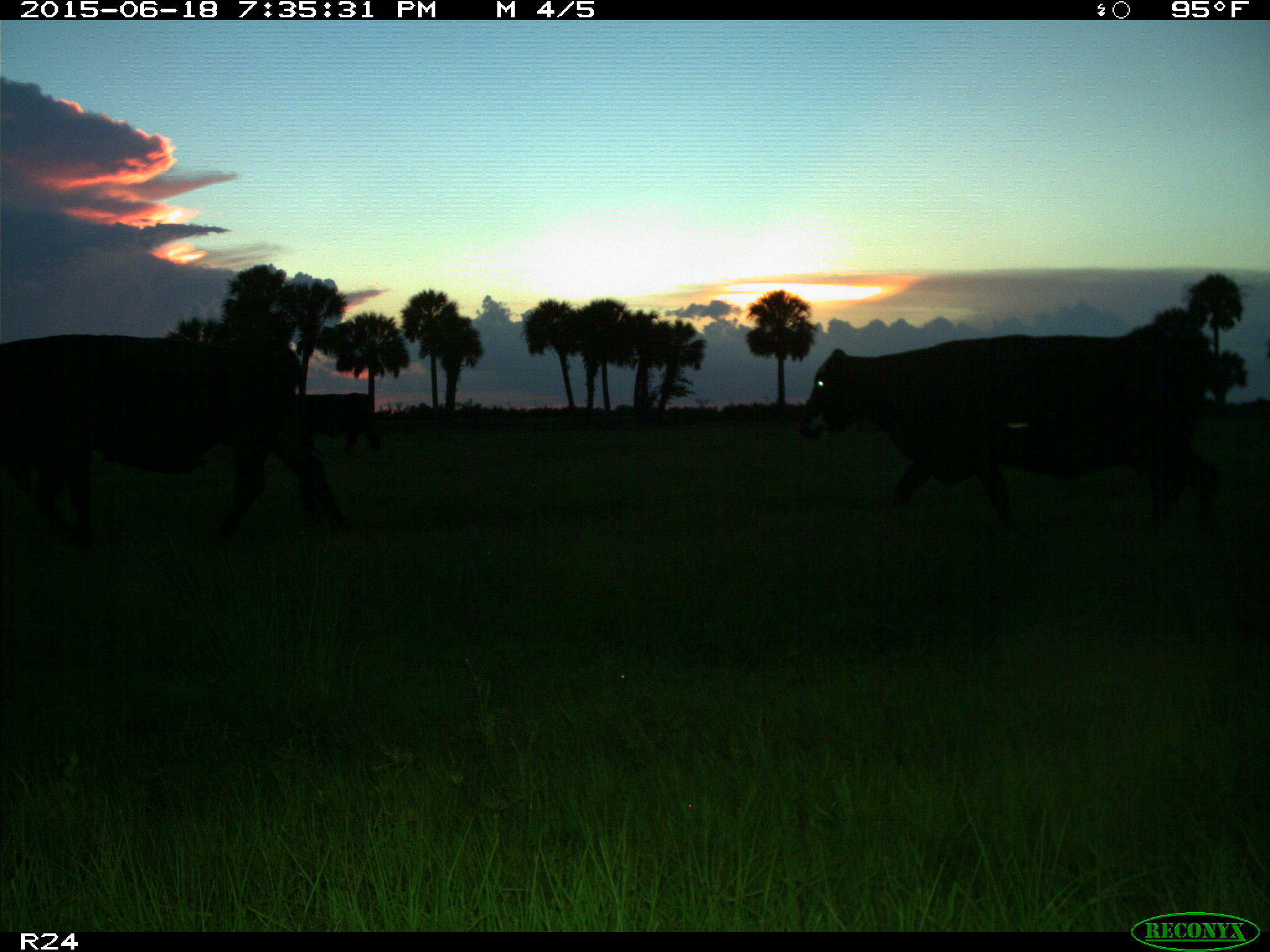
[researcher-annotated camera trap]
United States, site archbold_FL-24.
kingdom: Animalia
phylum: Chordata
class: Mammalia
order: Artiodactyla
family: Bovidae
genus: Bos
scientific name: Bos taurus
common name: domestic cow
Bos taurus (domestic cow).